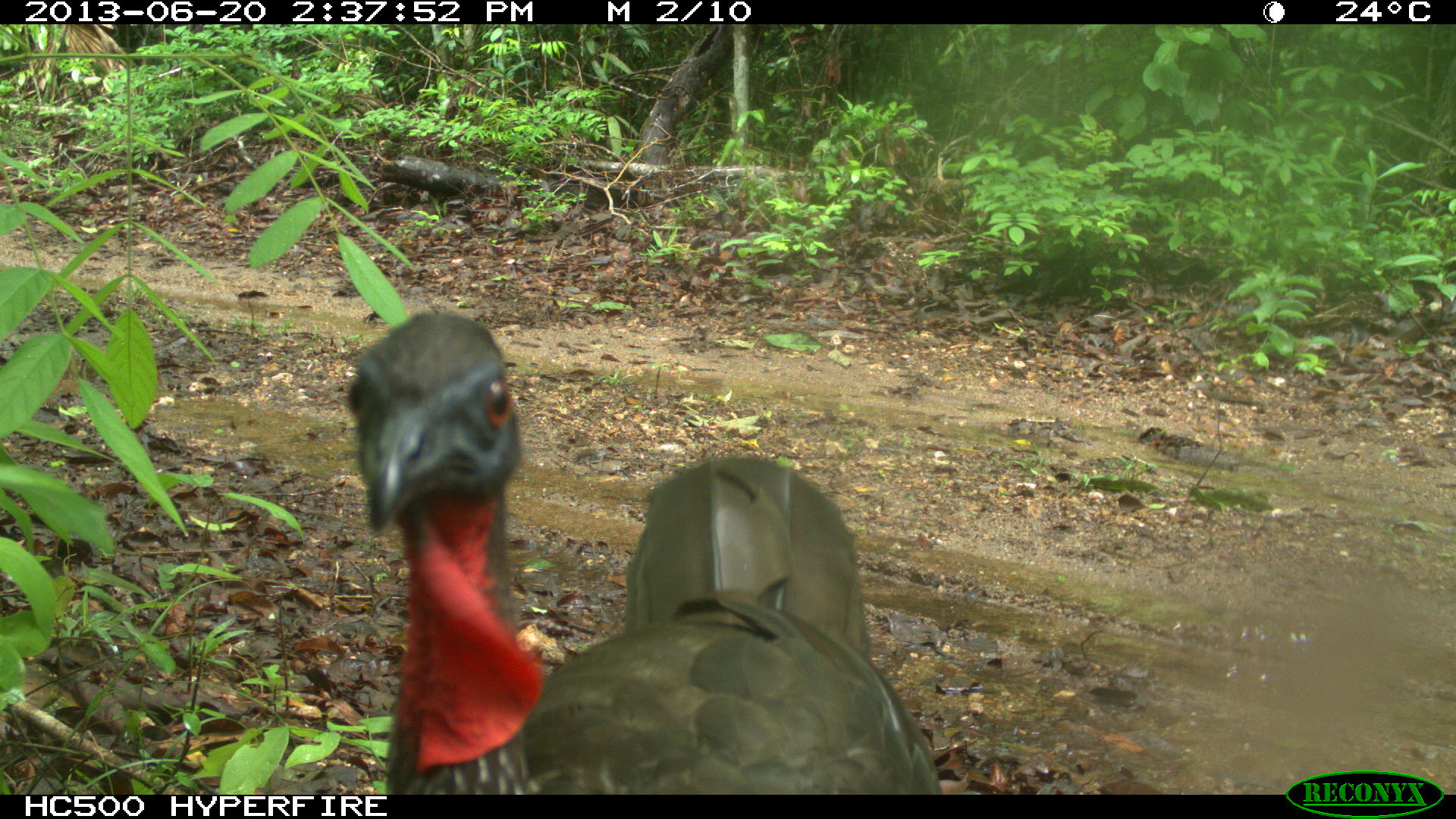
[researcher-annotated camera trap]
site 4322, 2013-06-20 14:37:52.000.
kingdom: Animalia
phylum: Chordata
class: Aves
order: Galliformes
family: Cracidae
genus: Penelope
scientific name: Penelope purpurascens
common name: crested guan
Penelope purpurascens (crested guan), count 1.